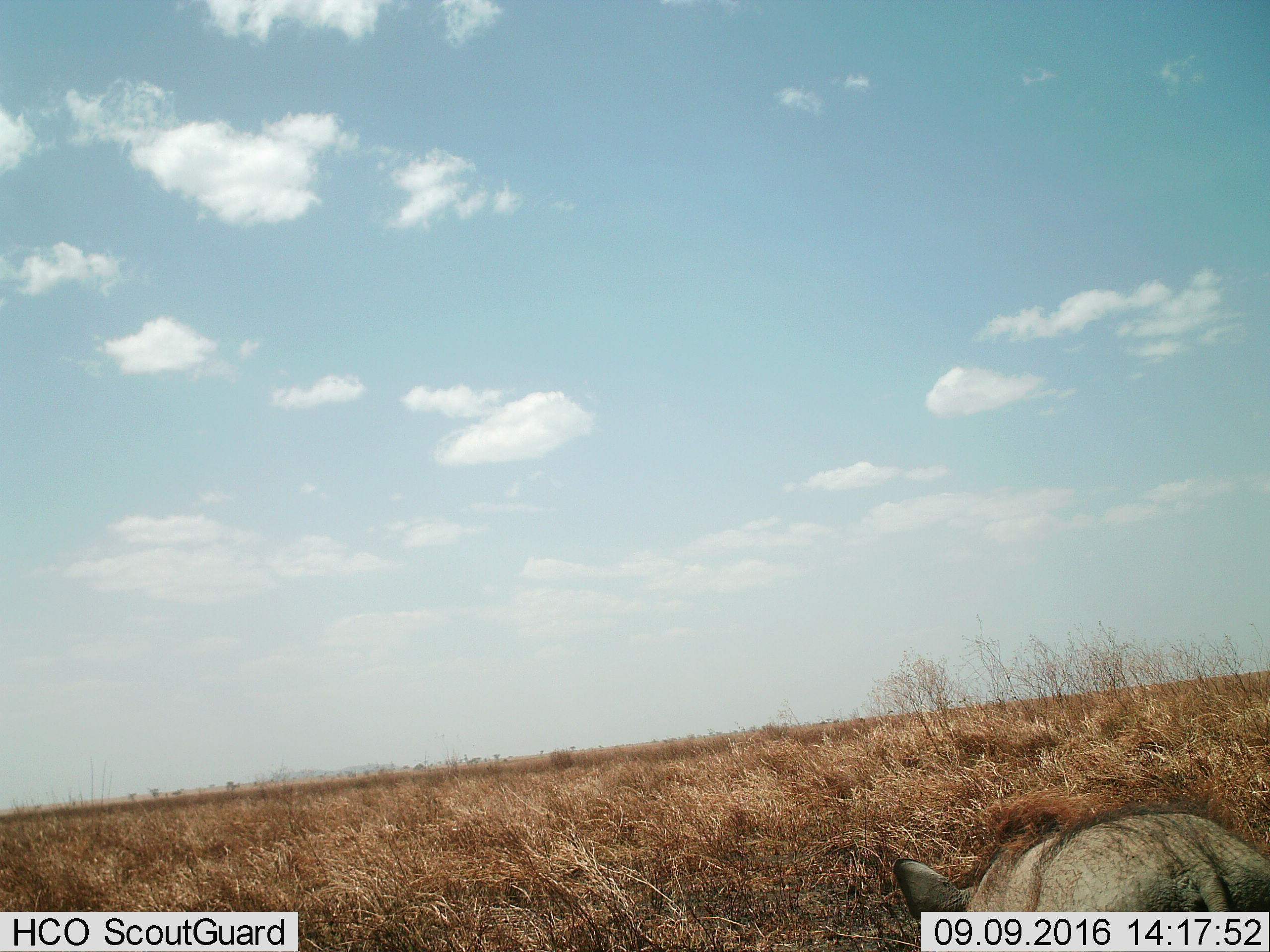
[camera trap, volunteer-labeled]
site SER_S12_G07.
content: unidentified animal